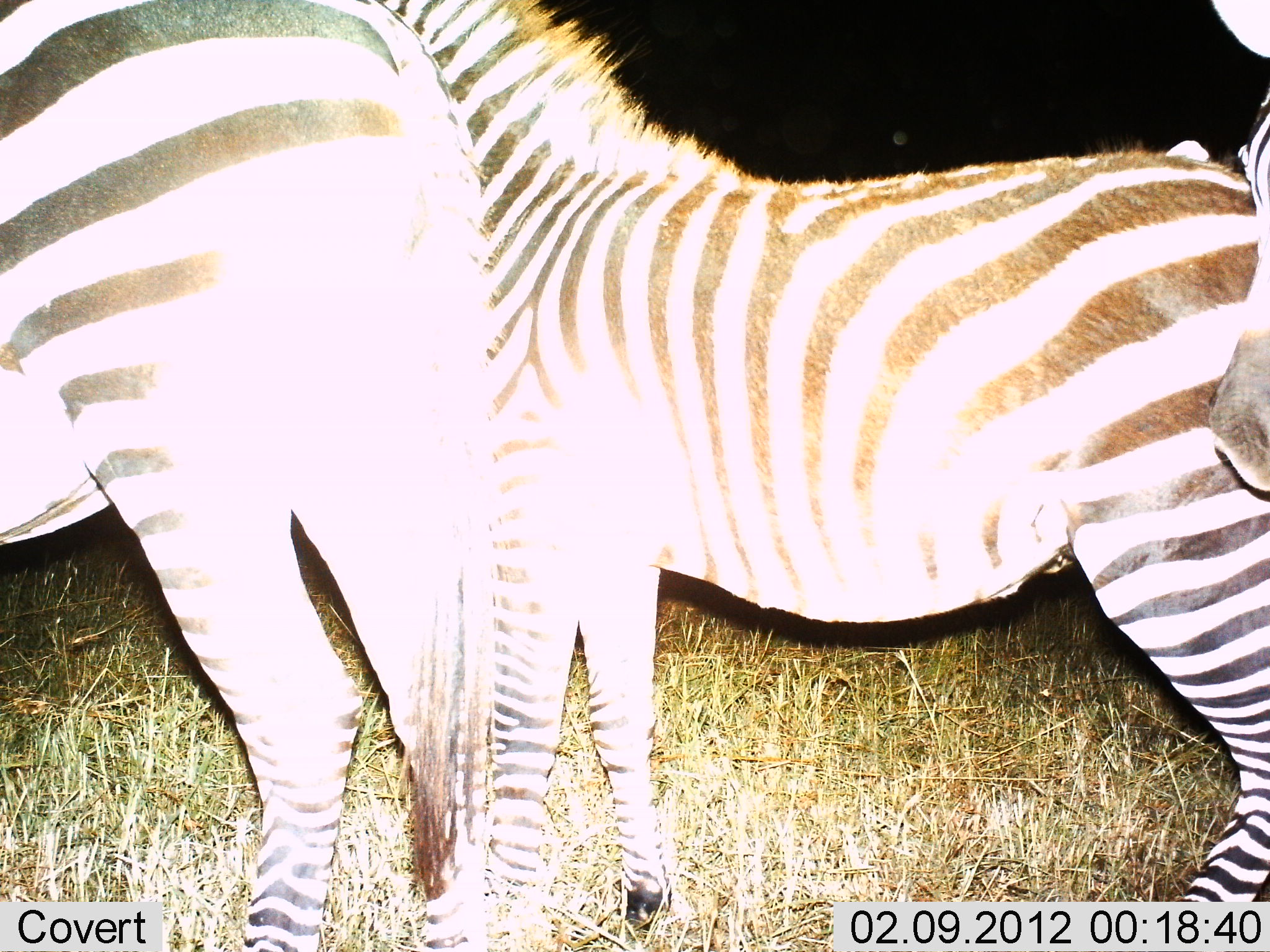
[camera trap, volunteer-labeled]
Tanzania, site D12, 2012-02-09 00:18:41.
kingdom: Animalia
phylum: Chordata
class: Mammalia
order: Perissodactyla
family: Equidae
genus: Equus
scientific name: Equus quagga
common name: plains zebra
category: zebra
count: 3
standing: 100%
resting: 0%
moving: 0%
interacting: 0%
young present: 29%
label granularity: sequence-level